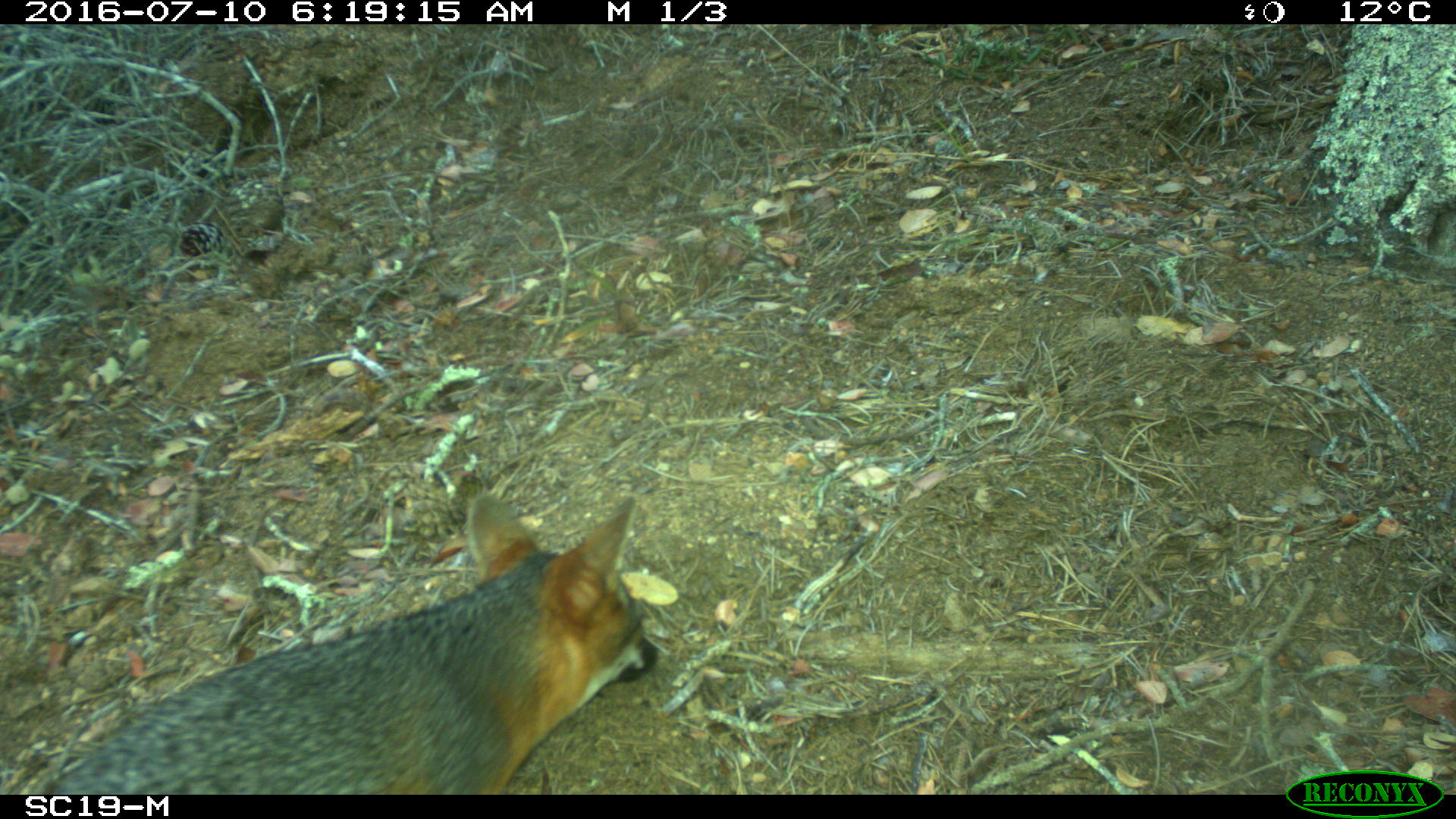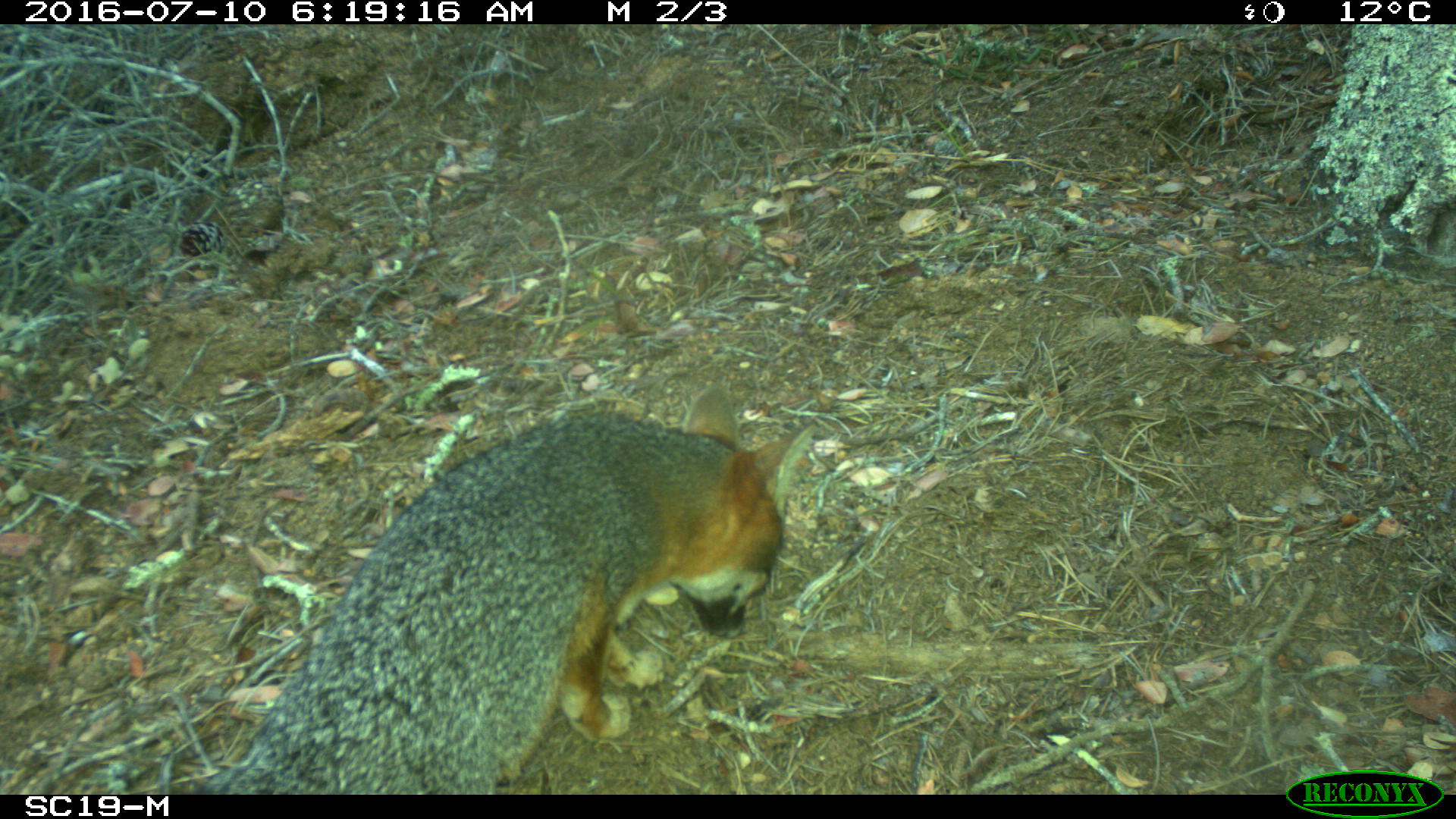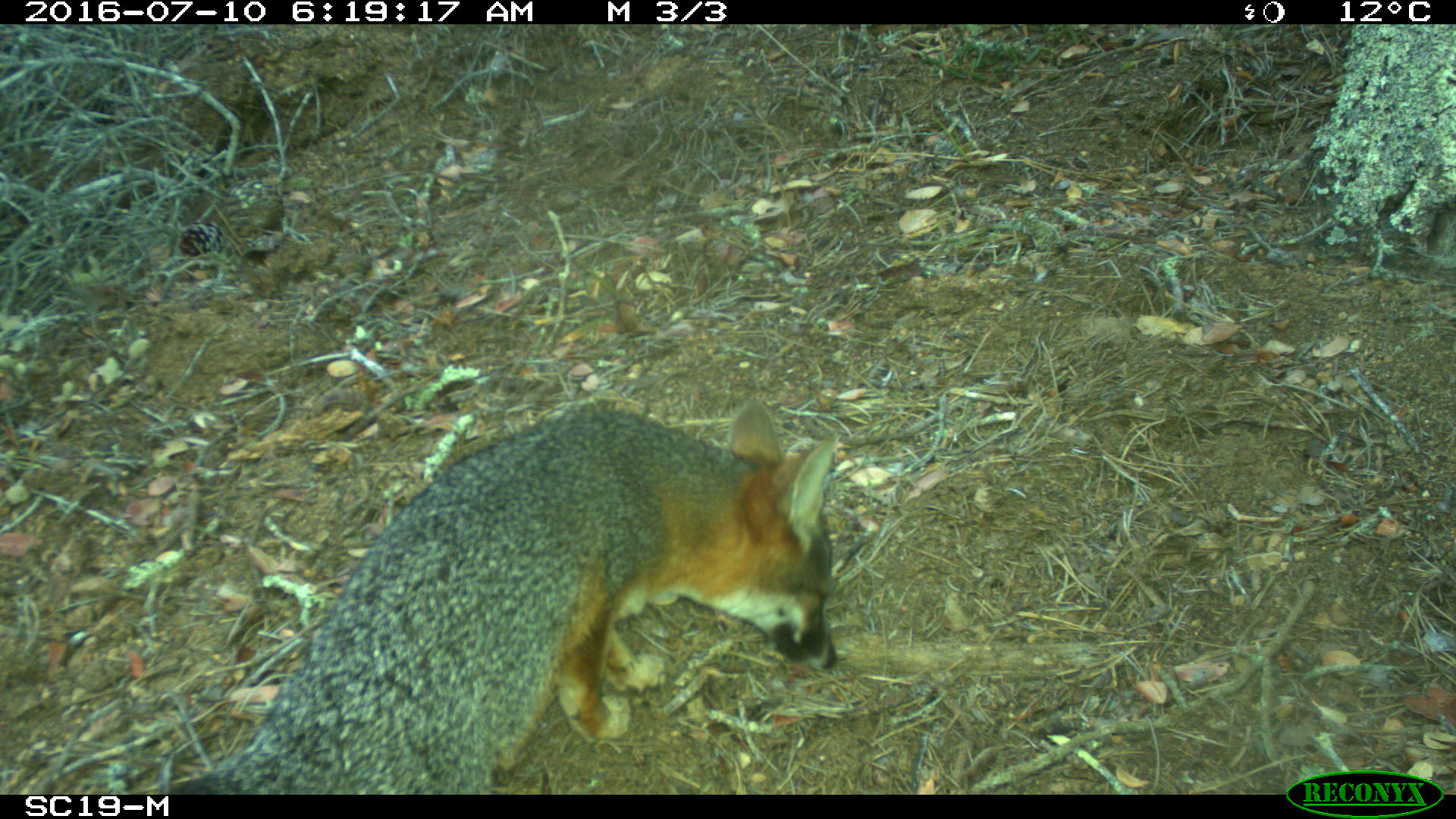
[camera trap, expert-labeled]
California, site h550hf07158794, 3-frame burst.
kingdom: Animalia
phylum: Chordata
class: Mammalia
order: Carnivora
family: Canidae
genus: Urocyon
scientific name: Urocyon littoralis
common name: island fox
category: fox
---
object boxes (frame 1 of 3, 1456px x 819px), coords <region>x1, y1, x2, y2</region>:
fox: <region>52, 489, 659, 795</region>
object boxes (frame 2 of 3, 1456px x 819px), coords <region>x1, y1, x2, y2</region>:
fox: <region>190, 385, 816, 795</region>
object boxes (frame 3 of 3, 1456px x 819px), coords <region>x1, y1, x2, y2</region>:
fox: <region>145, 395, 839, 790</region>